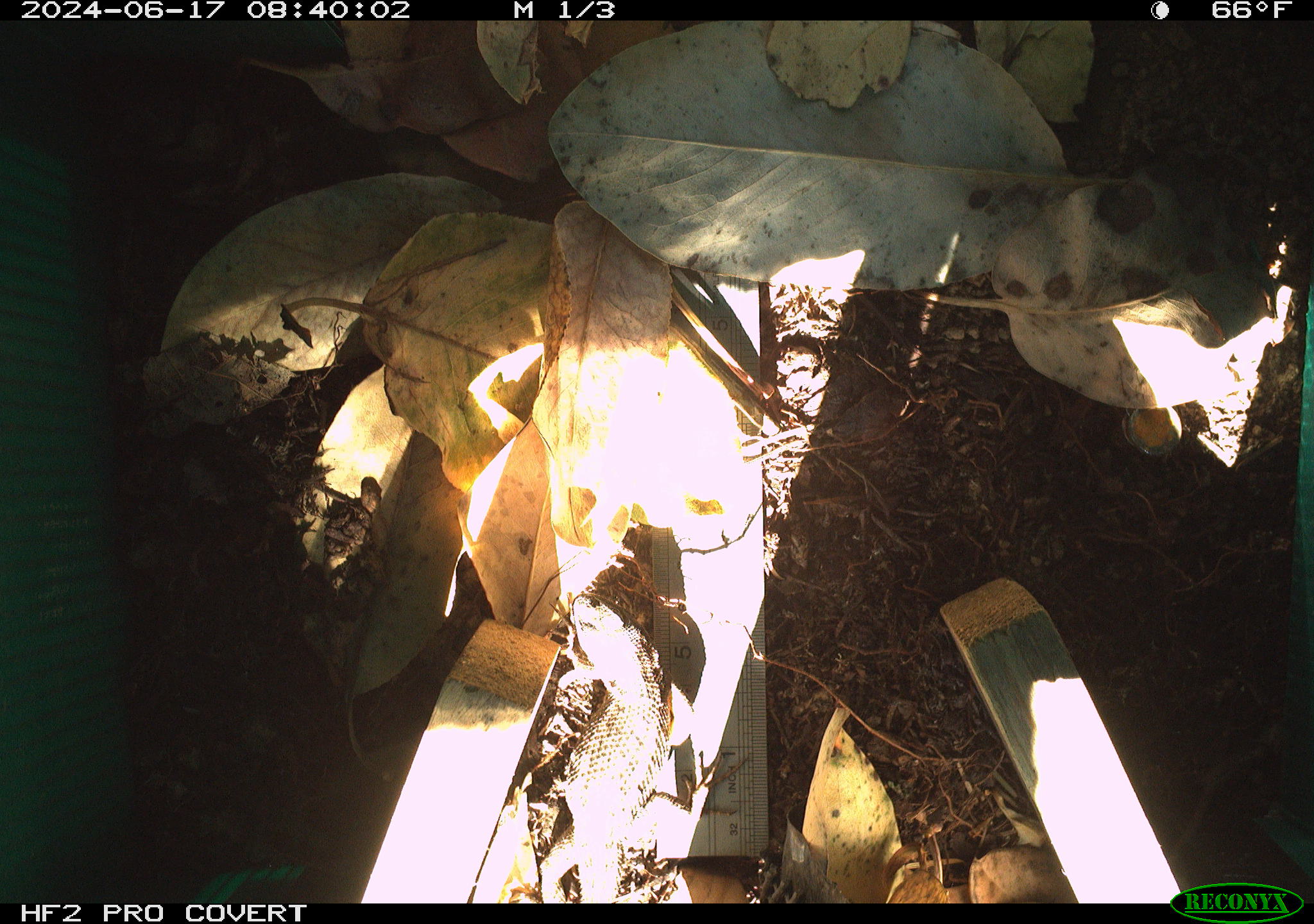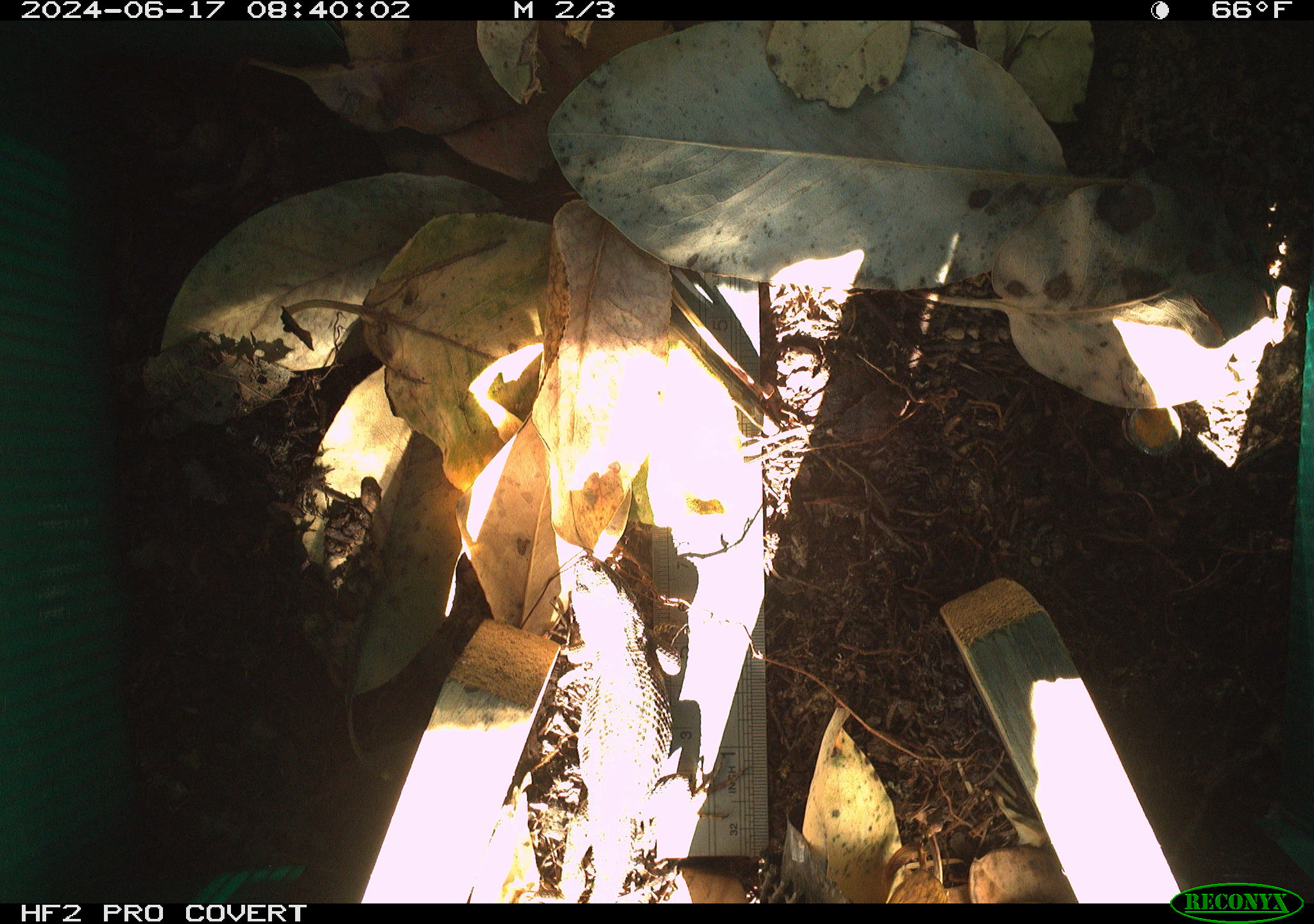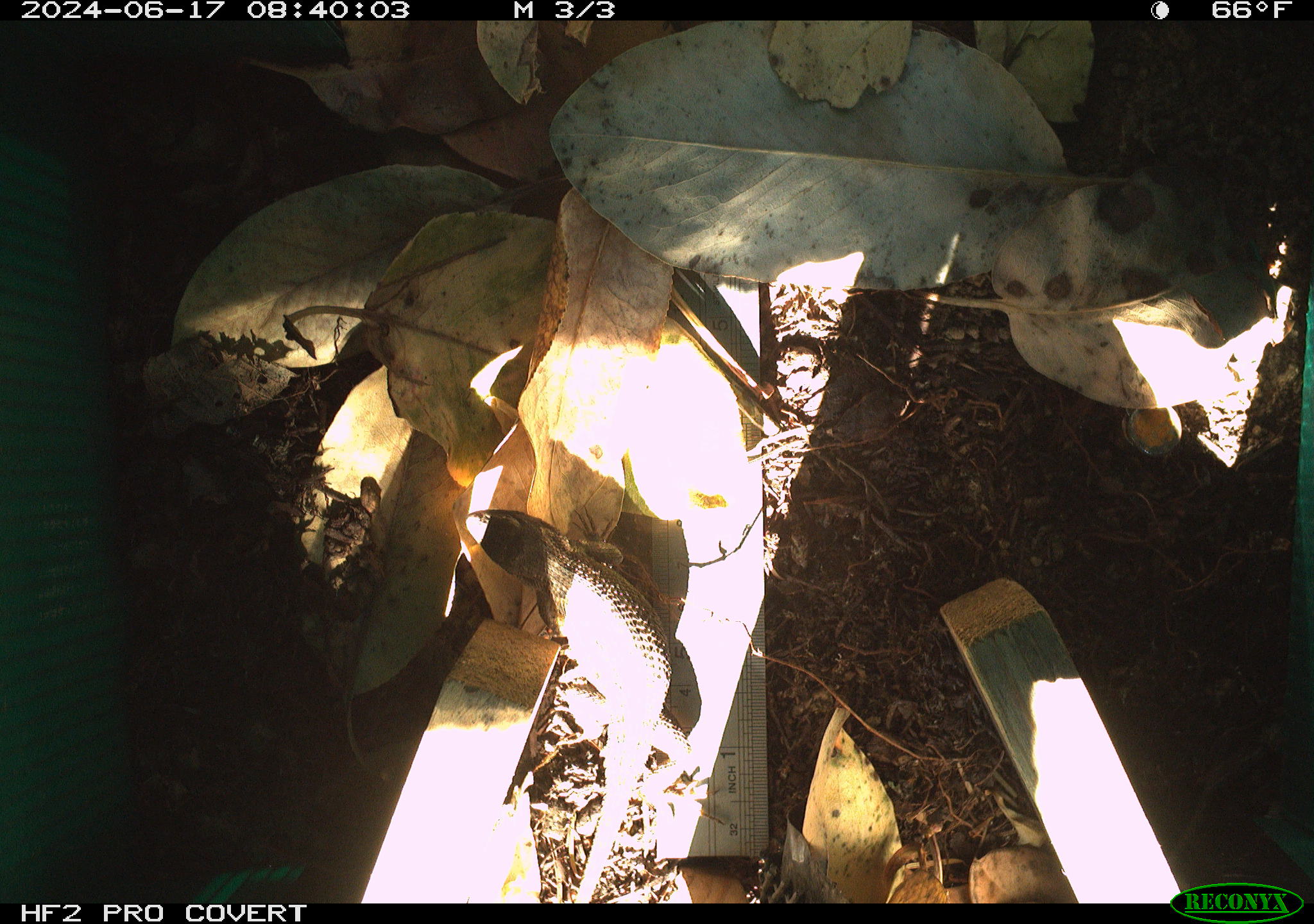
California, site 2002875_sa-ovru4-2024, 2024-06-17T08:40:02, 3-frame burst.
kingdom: Animalia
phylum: Chordata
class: Reptilia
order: Squamata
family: Phrynosomatidae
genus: Sceloporus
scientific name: Sceloporus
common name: spiny lizards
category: sceloporus species